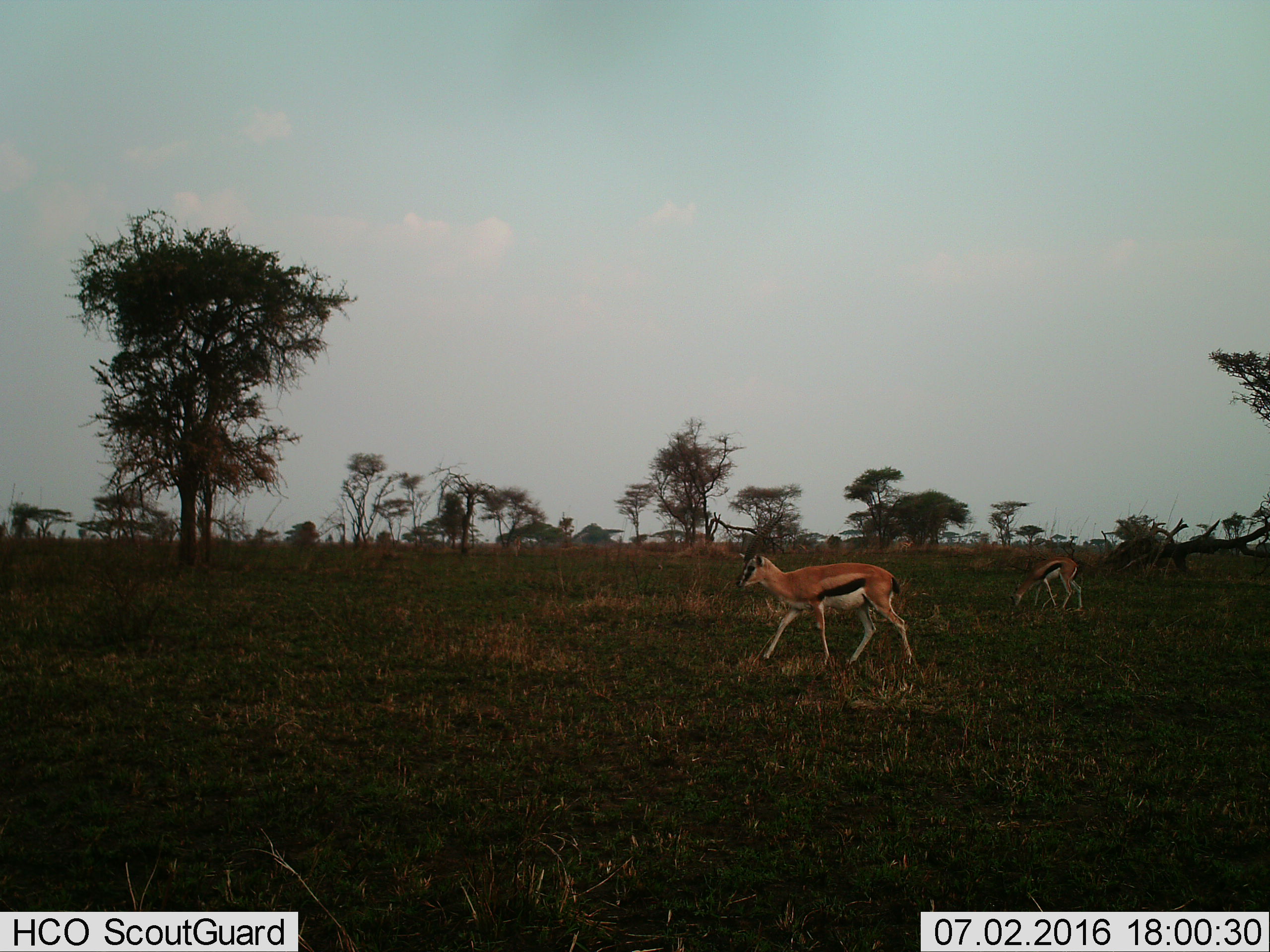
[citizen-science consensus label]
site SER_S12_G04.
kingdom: Animalia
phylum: Chordata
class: Mammalia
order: Artiodactyla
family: Bovidae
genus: Eudorcas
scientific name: Eudorcas thomsonii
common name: thomson's gazelle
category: gazellethomsons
Gazellethomsons (thomson's gazelle) (Eudorcas thomsonii), count 2. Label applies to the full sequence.